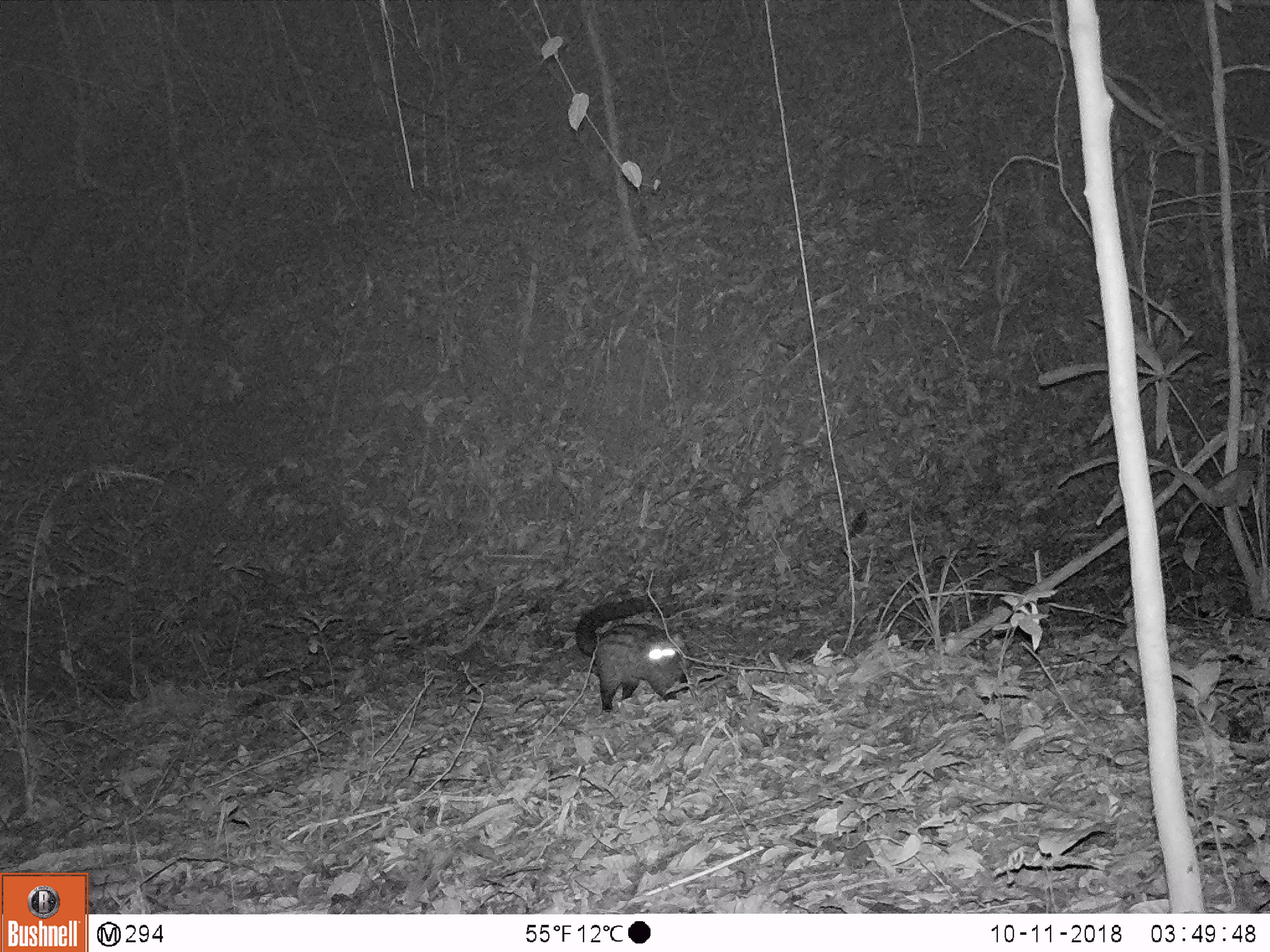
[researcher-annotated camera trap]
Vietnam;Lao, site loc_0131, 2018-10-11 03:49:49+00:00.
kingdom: Animalia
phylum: Chordata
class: Mammalia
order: Carnivora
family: Viverridae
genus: Paradoxurus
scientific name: Paradoxurus hermaphroditus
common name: common palm civet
Common palm civet (Paradoxurus hermaphroditus). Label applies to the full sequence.